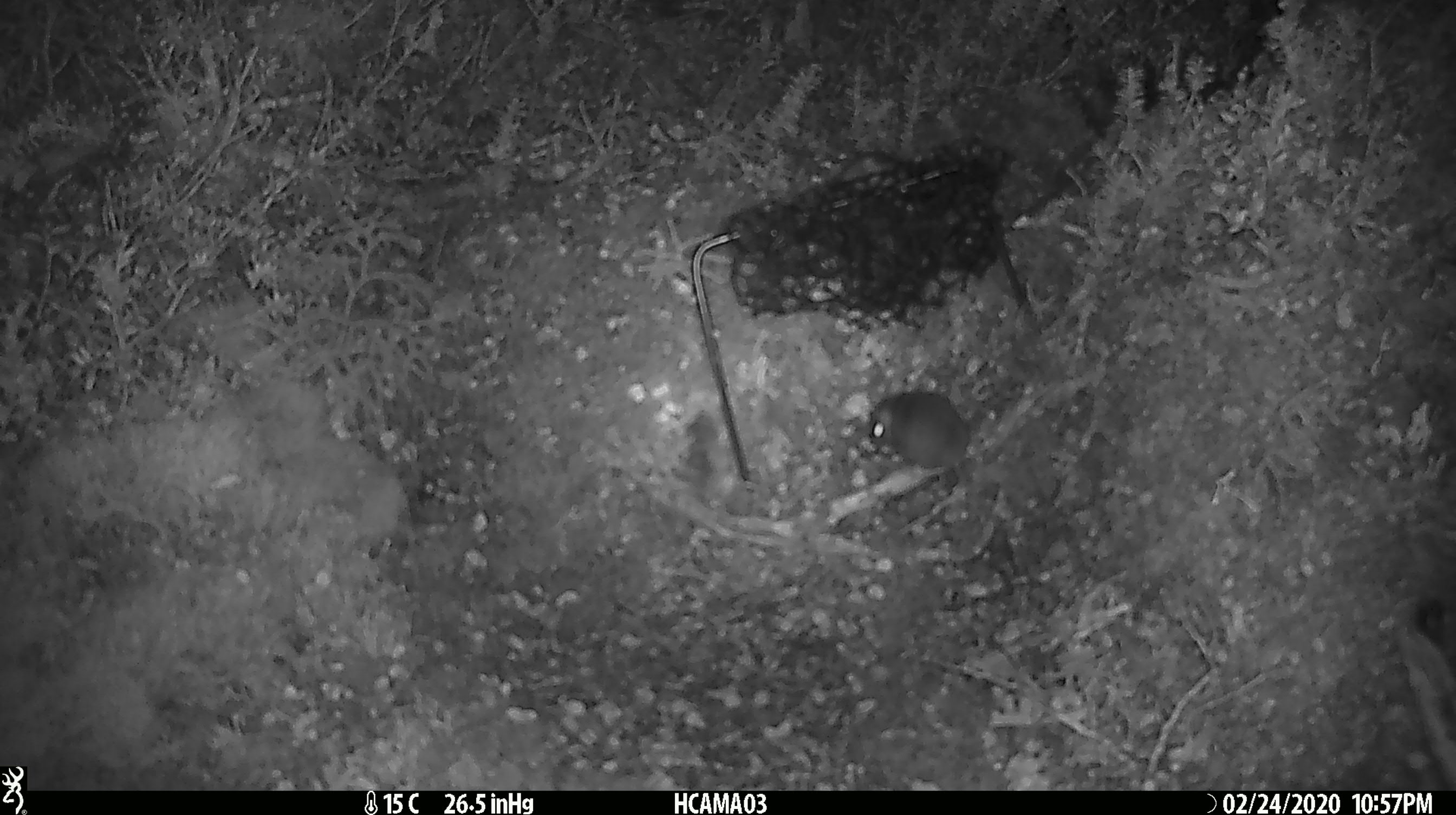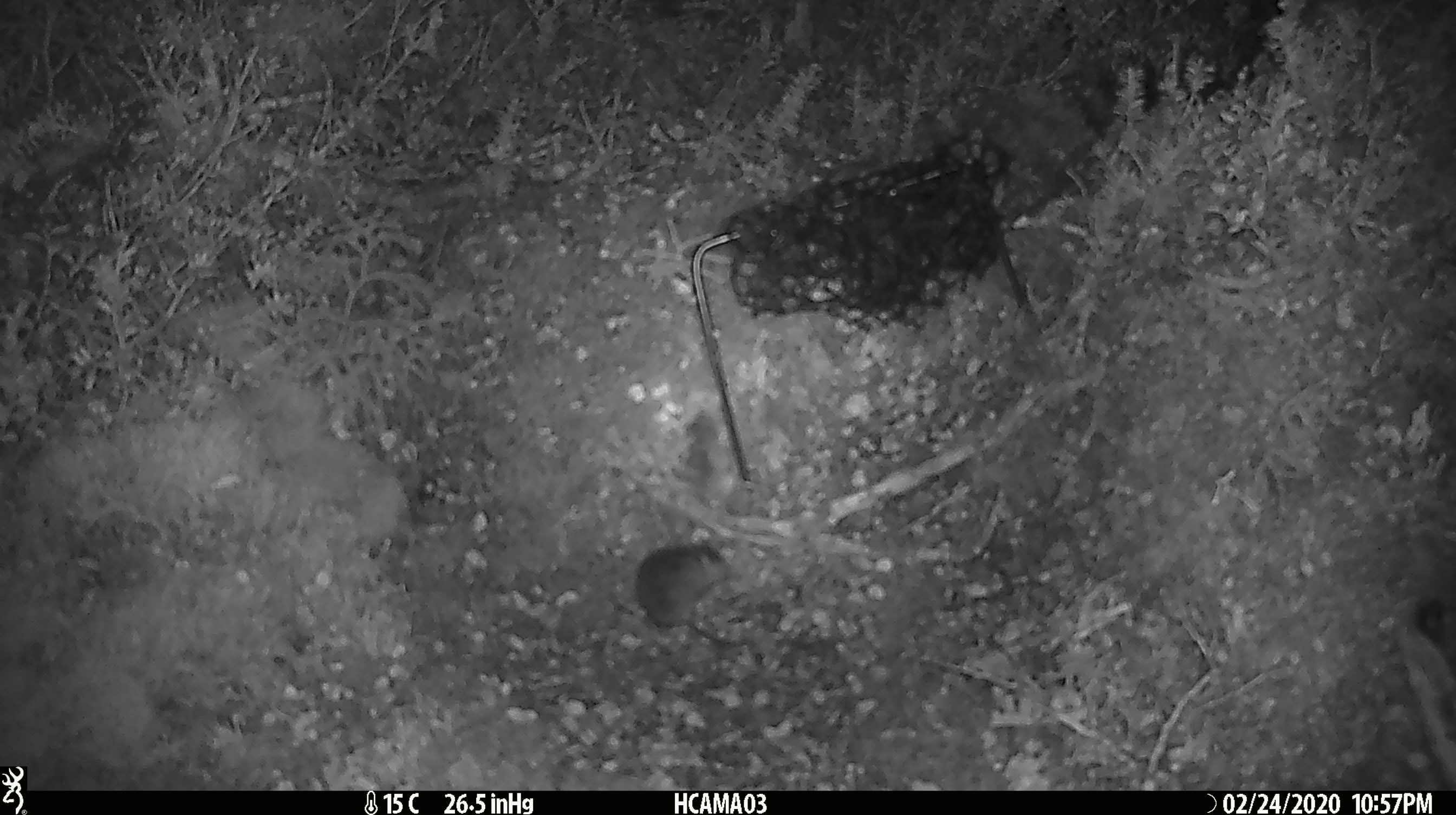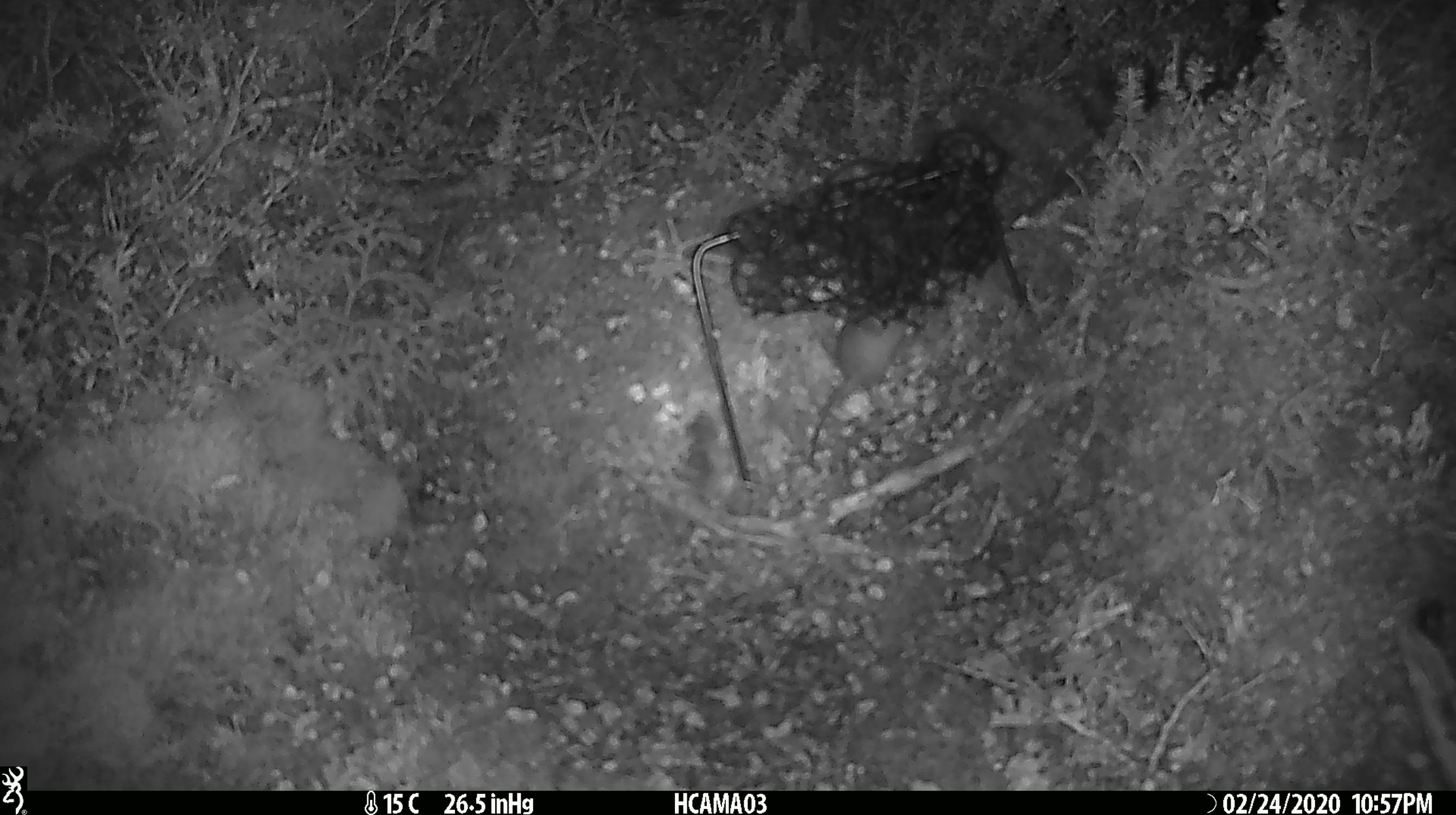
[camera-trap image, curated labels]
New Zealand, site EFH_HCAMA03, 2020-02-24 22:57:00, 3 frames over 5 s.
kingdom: Animalia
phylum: Chordata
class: Mammalia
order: Rodentia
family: Muridae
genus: Mus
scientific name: Mus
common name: mouse